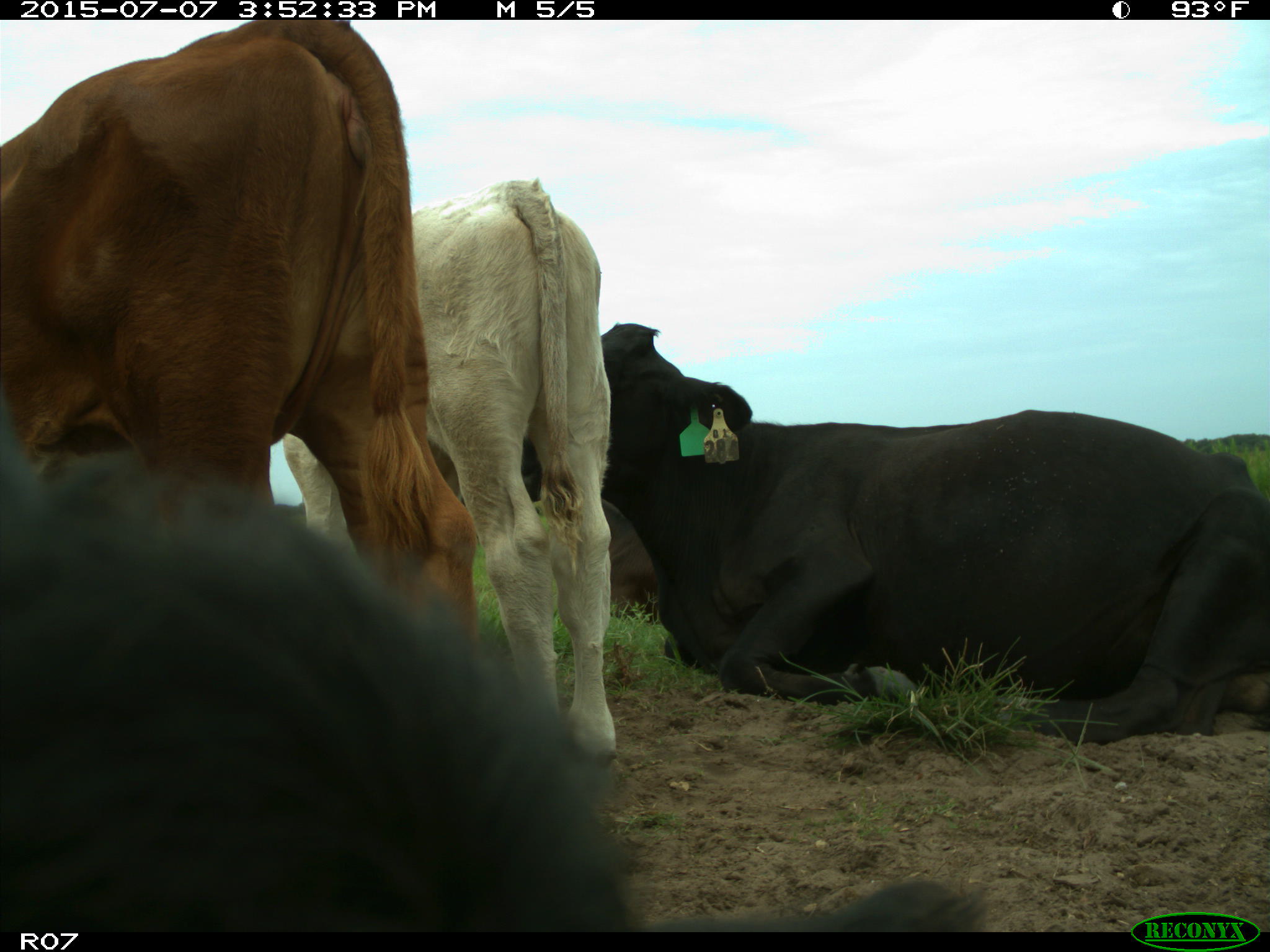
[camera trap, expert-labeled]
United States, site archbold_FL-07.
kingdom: Animalia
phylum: Chordata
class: Mammalia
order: Artiodactyla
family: Bovidae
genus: Bos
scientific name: Bos taurus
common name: domestic cow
Bos taurus (domestic cow).